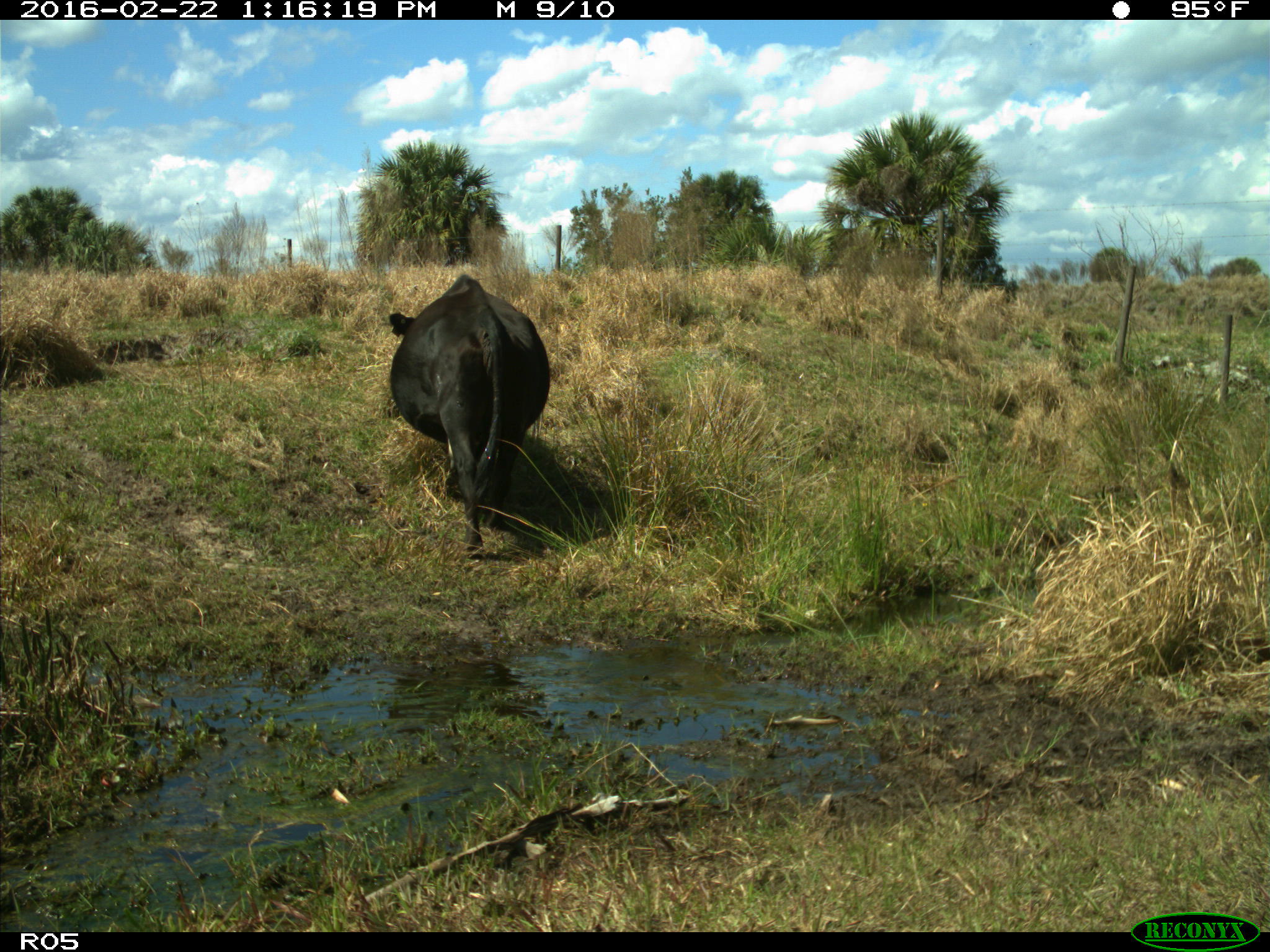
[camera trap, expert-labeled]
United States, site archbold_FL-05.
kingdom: Animalia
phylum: Chordata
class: Mammalia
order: Artiodactyla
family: Bovidae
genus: Bos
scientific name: Bos taurus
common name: domestic cow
Bos taurus (domestic cow).